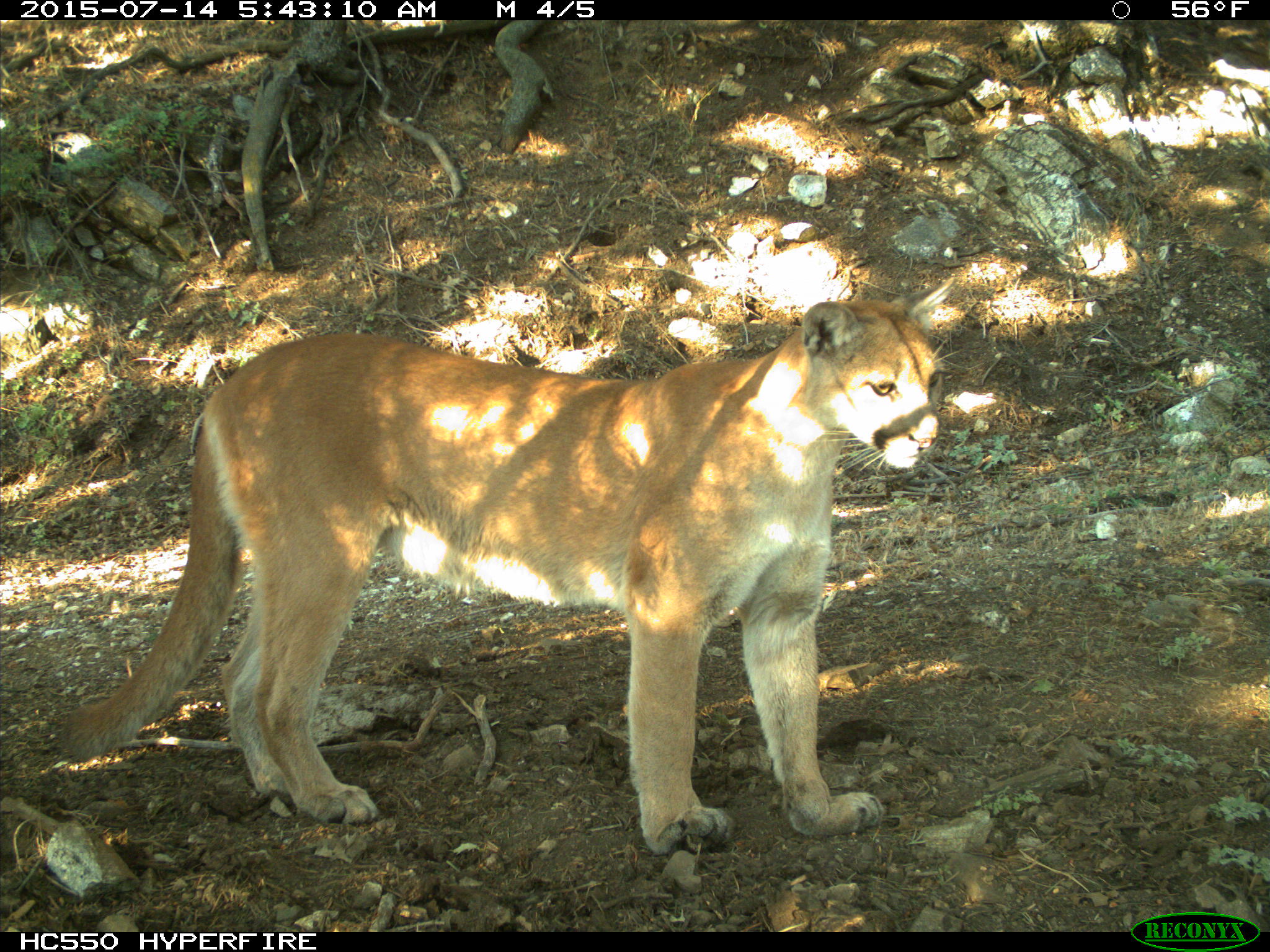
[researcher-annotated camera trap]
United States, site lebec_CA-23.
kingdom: Animalia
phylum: Chordata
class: Mammalia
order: Carnivora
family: Felidae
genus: Puma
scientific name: Puma concolor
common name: mountain lion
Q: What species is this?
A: Puma concolor (mountain lion).